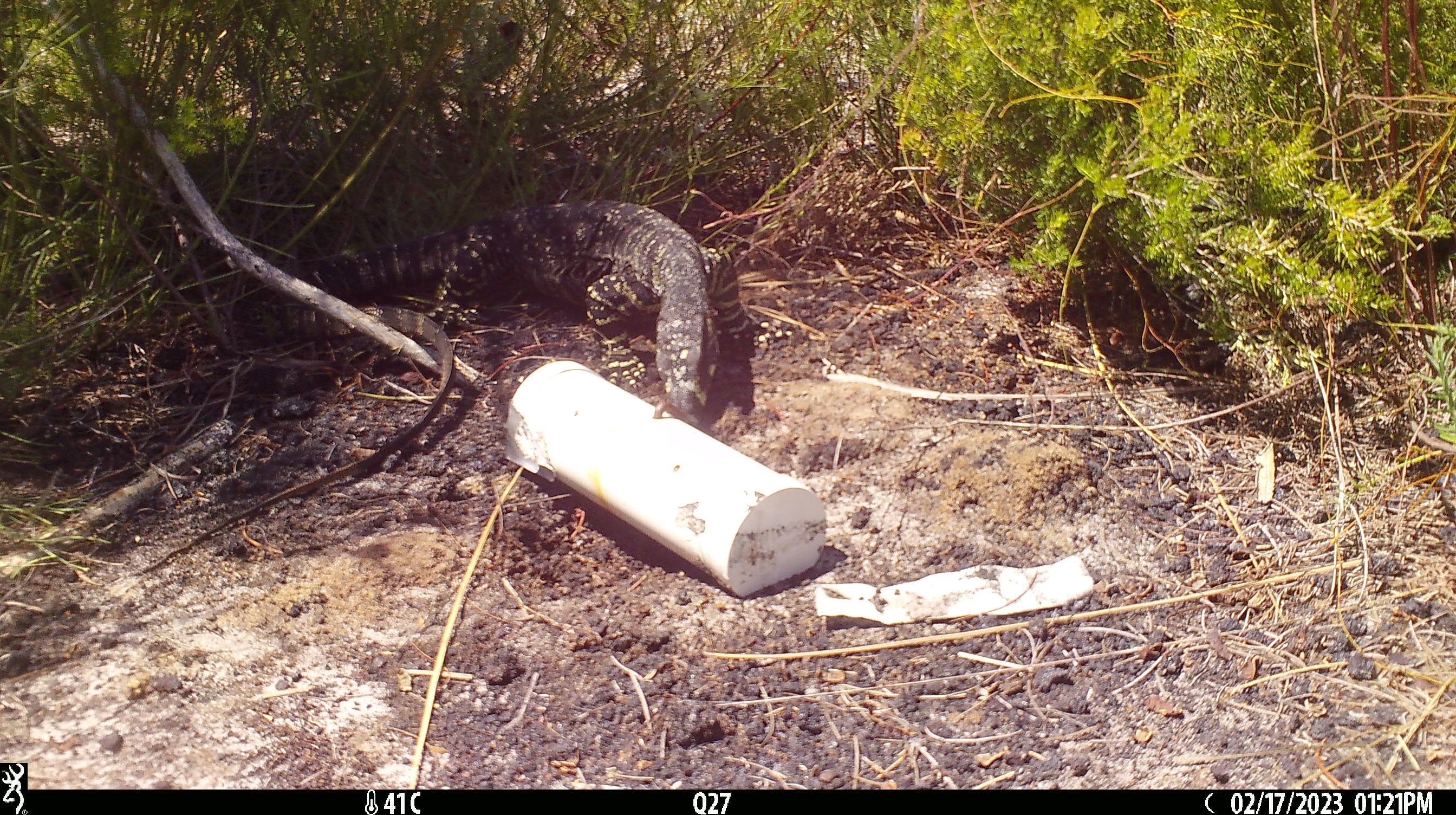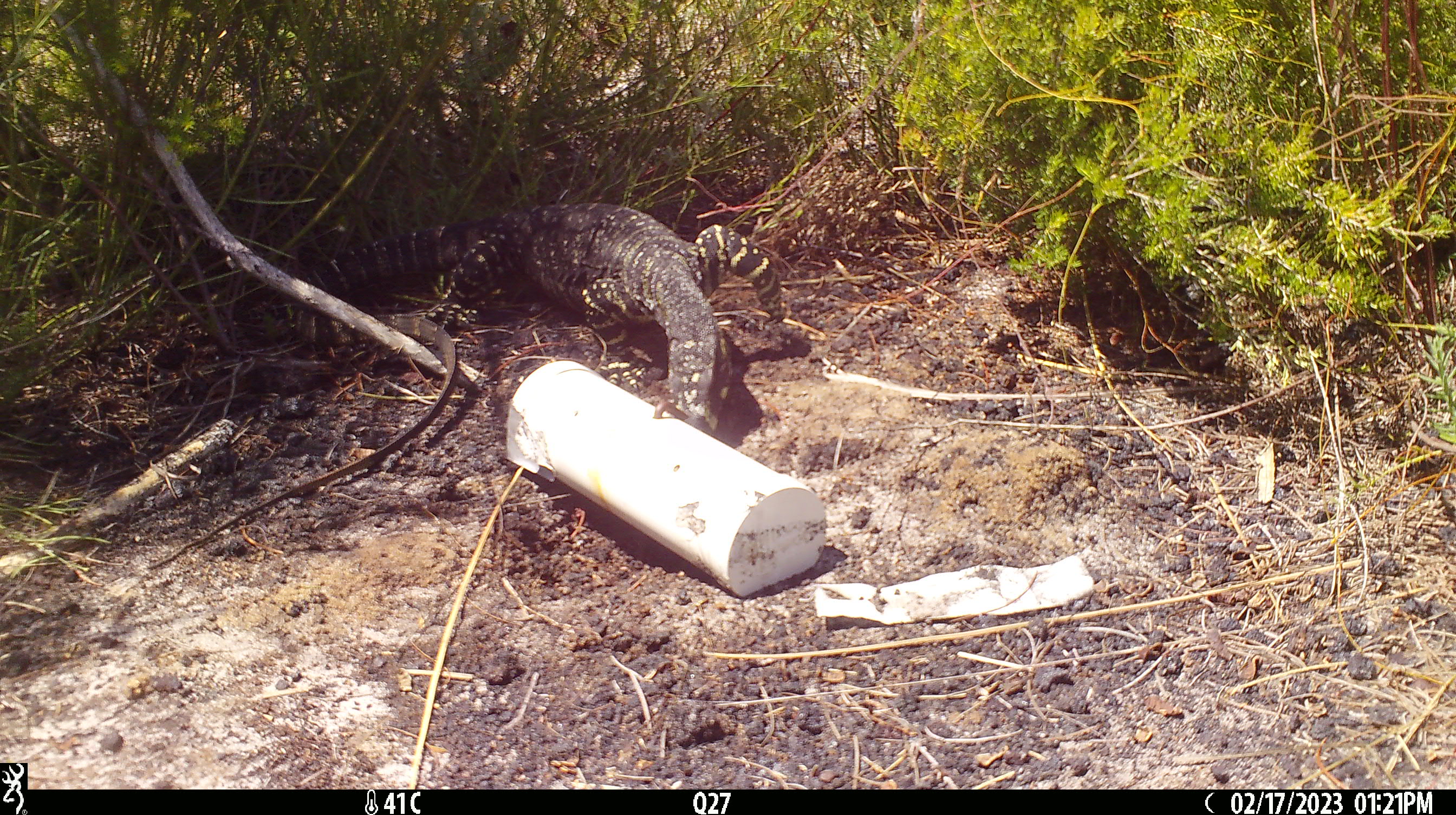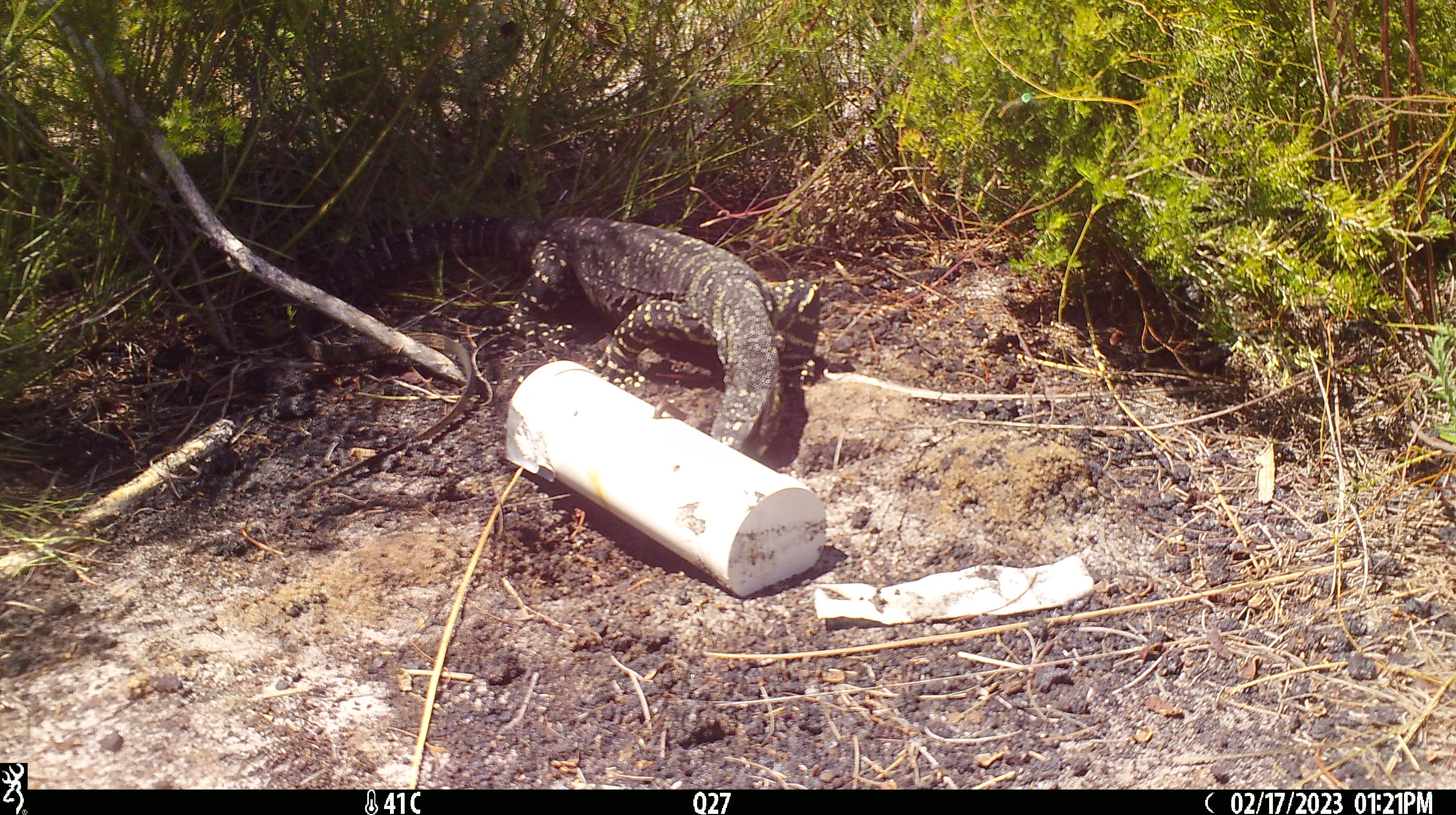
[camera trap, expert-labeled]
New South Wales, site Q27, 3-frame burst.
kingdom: Animalia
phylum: Chordata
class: Reptilia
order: Squamata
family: Varanidae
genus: Varanus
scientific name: Varanus varius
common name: lace monitor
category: goanna